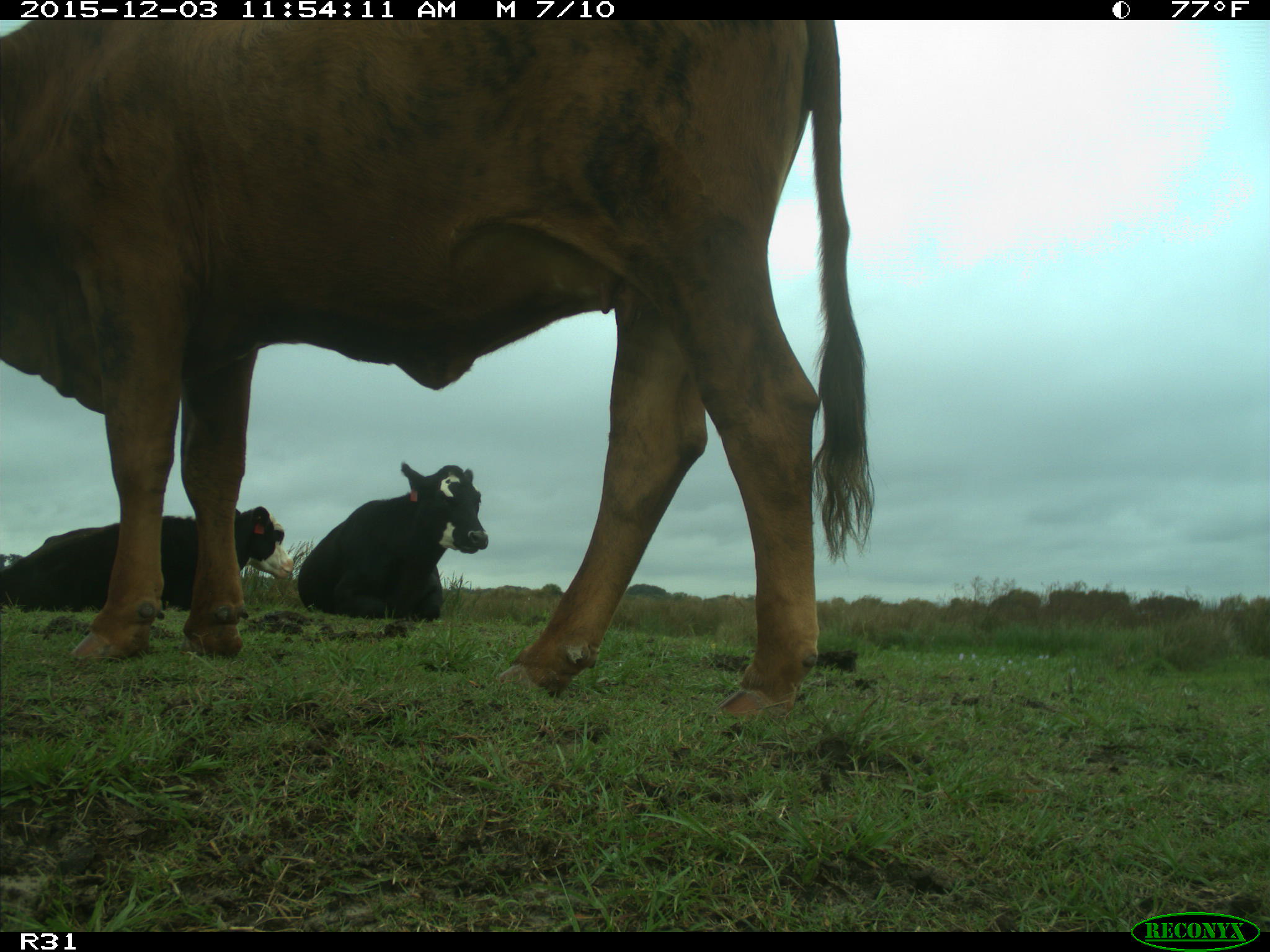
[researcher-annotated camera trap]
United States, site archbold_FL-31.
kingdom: Animalia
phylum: Chordata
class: Mammalia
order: Artiodactyla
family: Bovidae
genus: Bos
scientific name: Bos taurus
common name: domestic cow